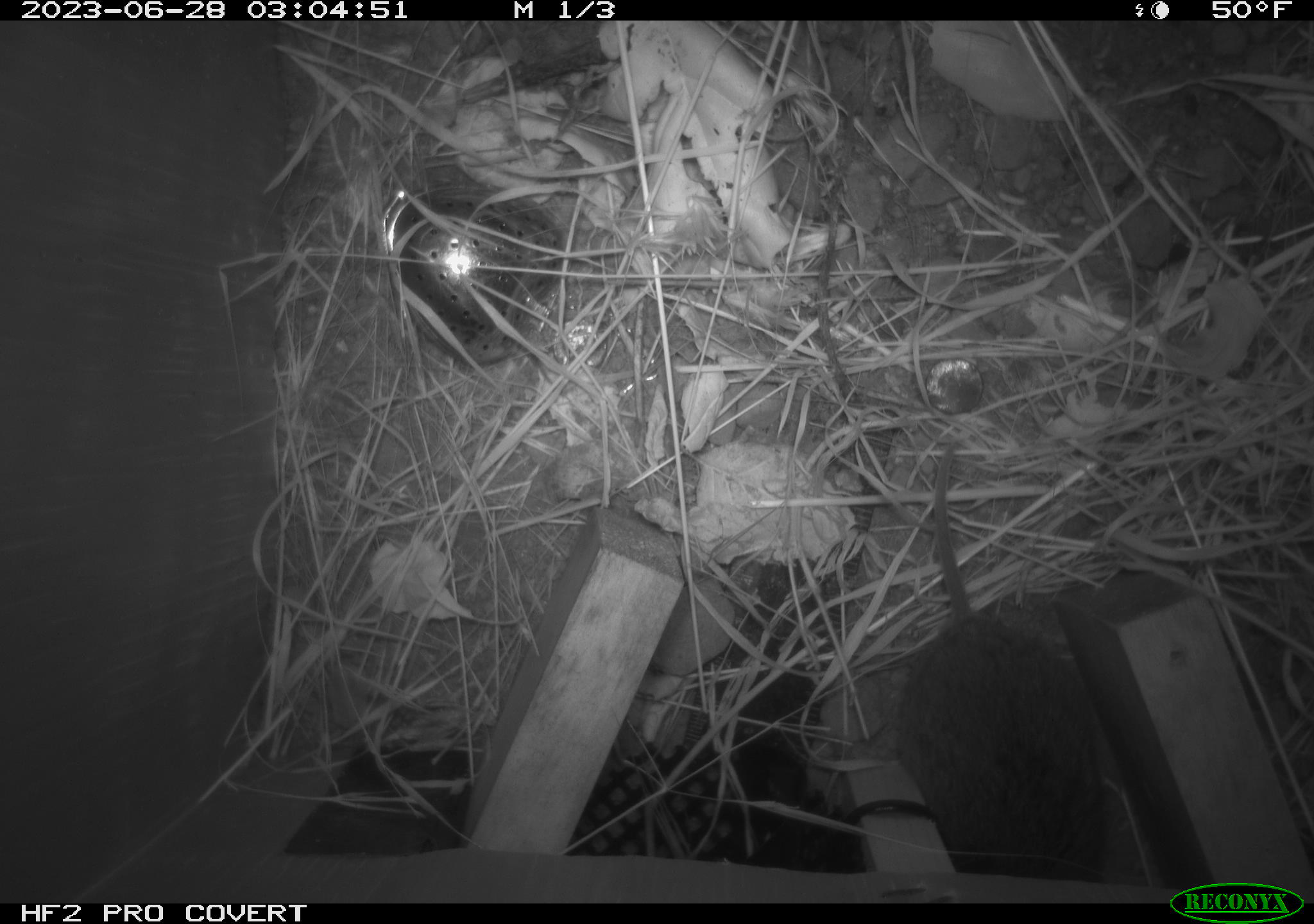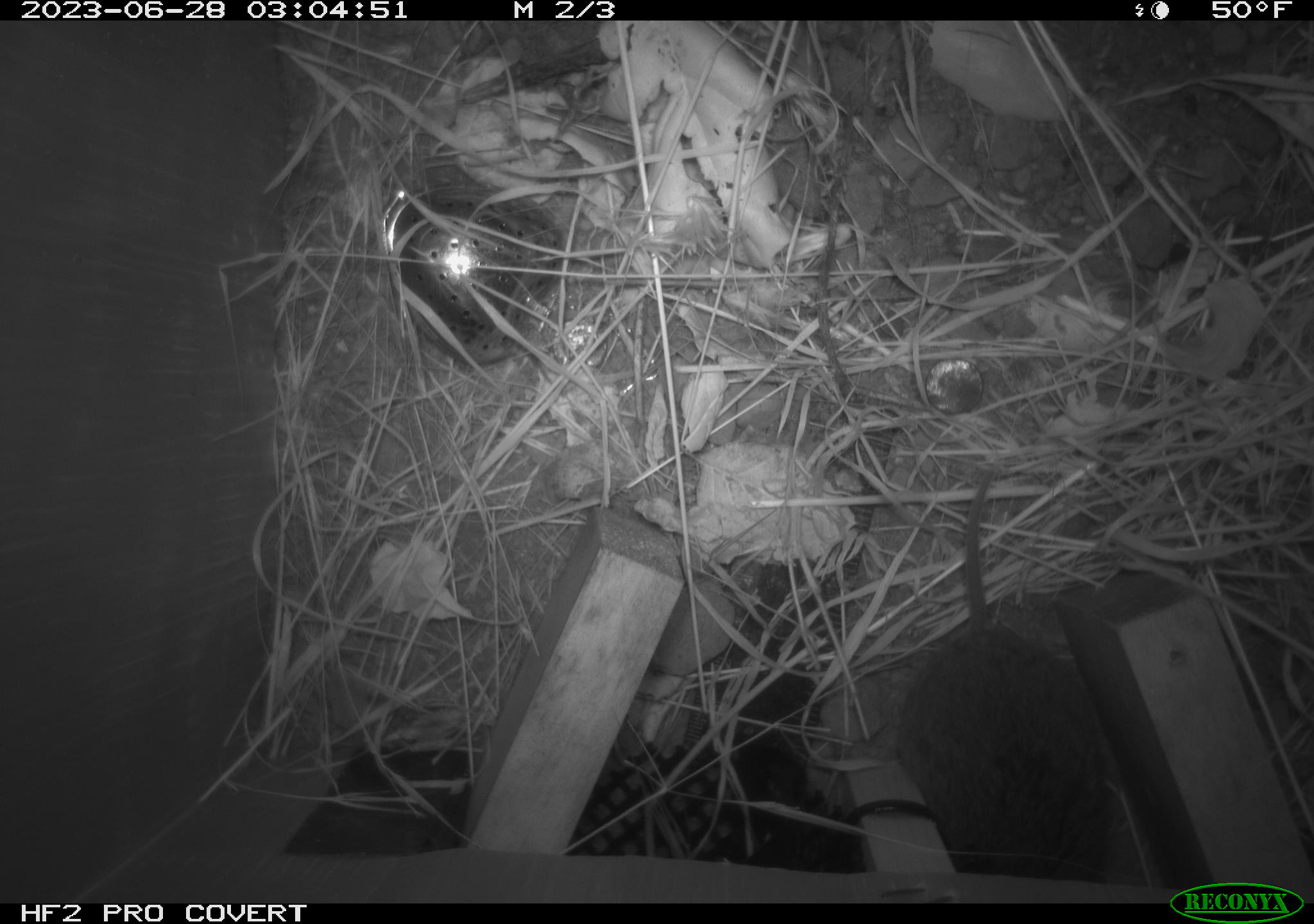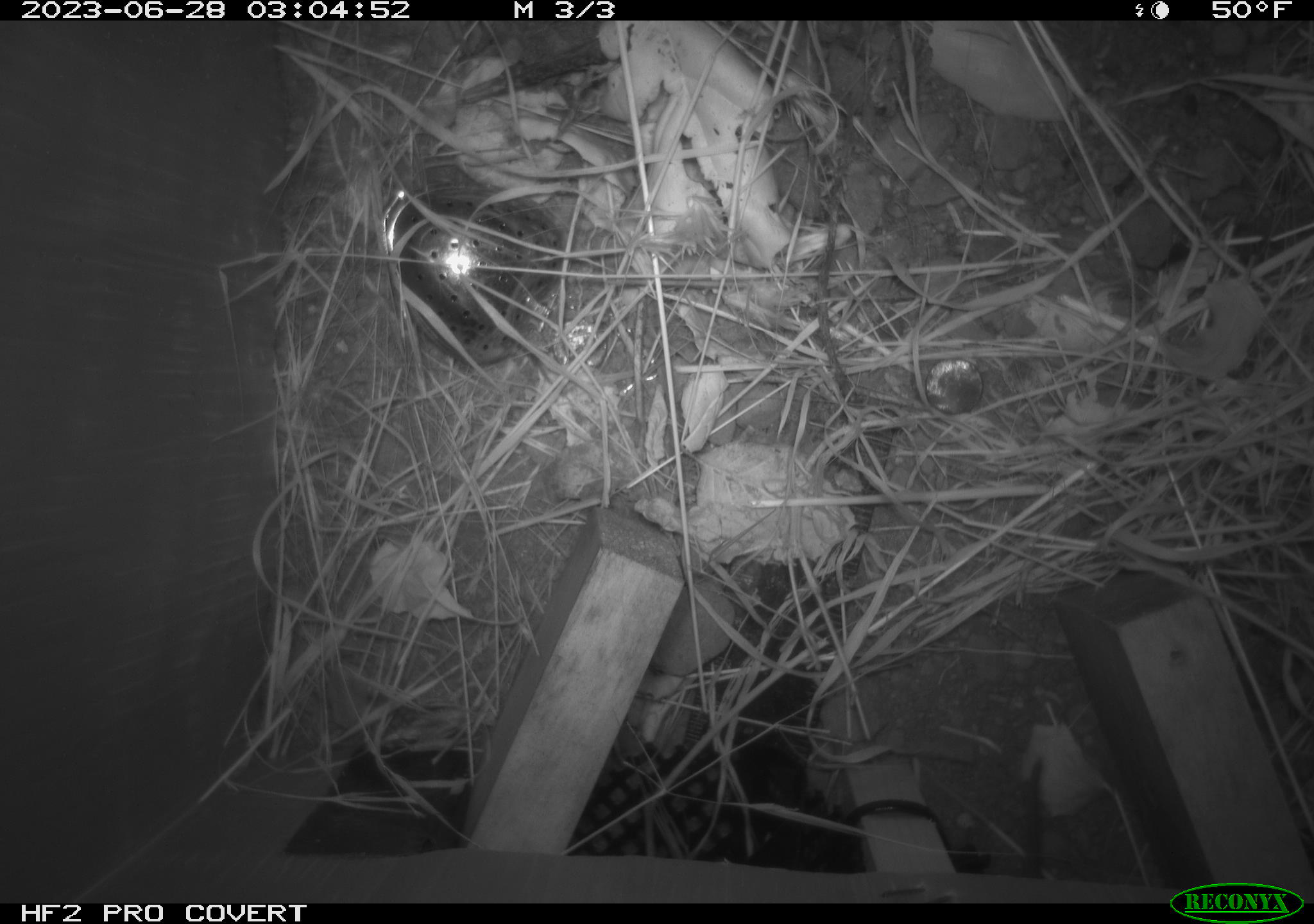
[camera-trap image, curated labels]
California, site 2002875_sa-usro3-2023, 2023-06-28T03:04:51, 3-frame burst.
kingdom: Animalia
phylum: Chordata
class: Mammalia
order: Rodentia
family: Cricetidae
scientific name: Arvicolinae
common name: voles, lemmings, and muskrats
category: arvicolinae subfamily